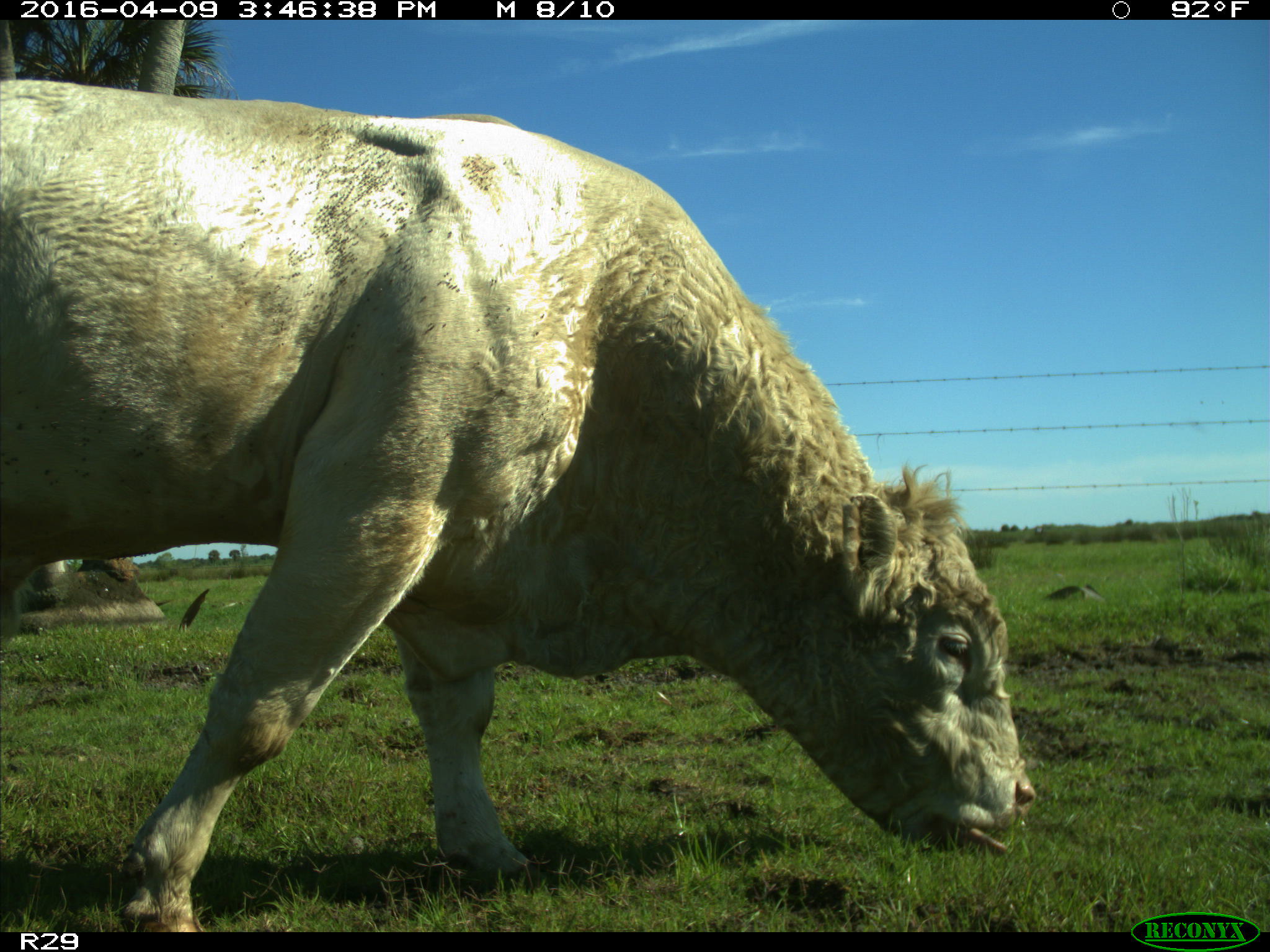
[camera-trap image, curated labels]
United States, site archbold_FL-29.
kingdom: Animalia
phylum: Chordata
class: Mammalia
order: Artiodactyla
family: Bovidae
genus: Bos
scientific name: Bos taurus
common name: domestic cow